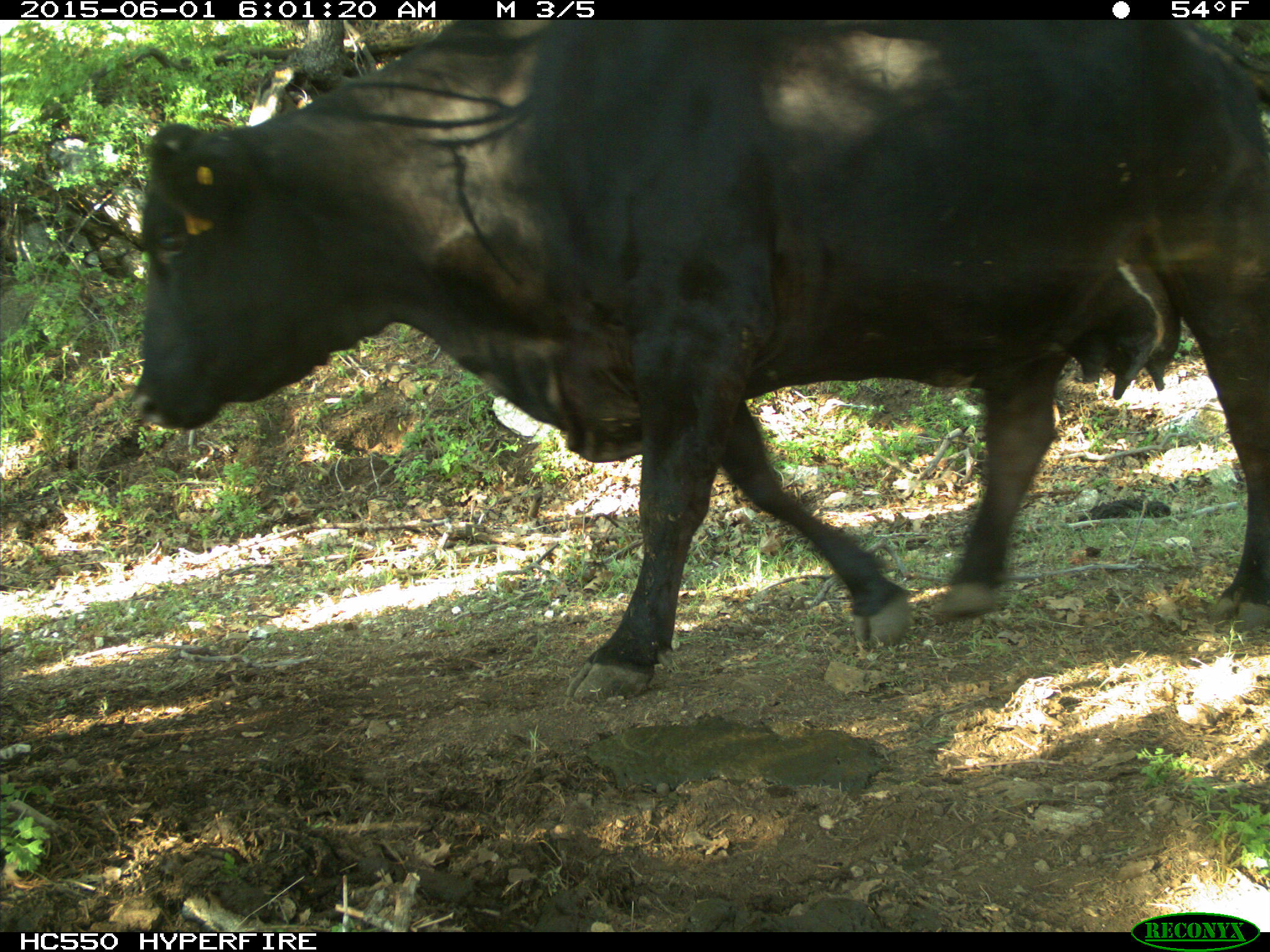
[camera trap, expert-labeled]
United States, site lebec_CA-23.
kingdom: Animalia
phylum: Chordata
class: Mammalia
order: Artiodactyla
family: Bovidae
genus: Bos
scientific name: Bos taurus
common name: domestic cow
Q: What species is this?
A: Bos taurus (domestic cow).